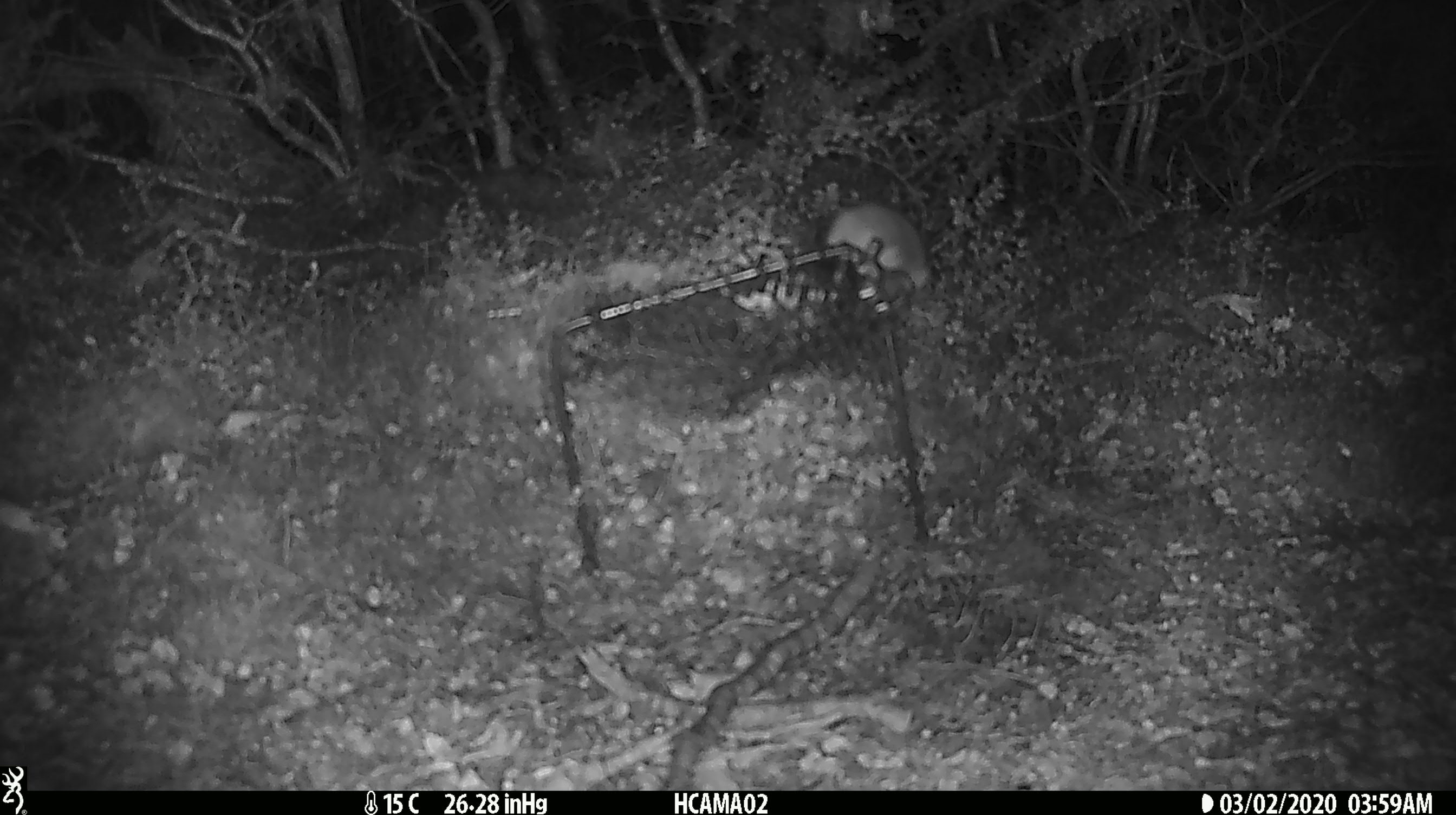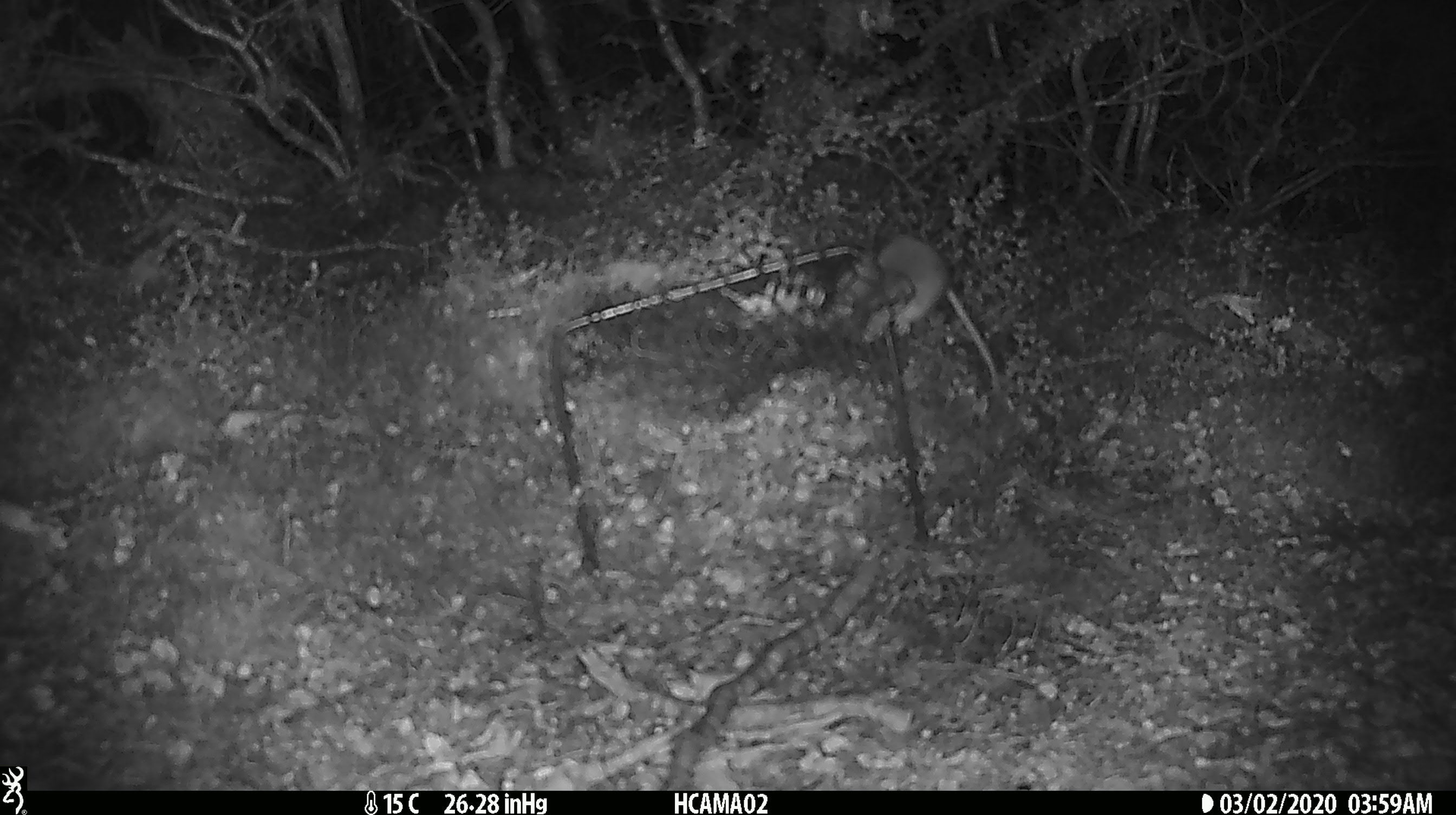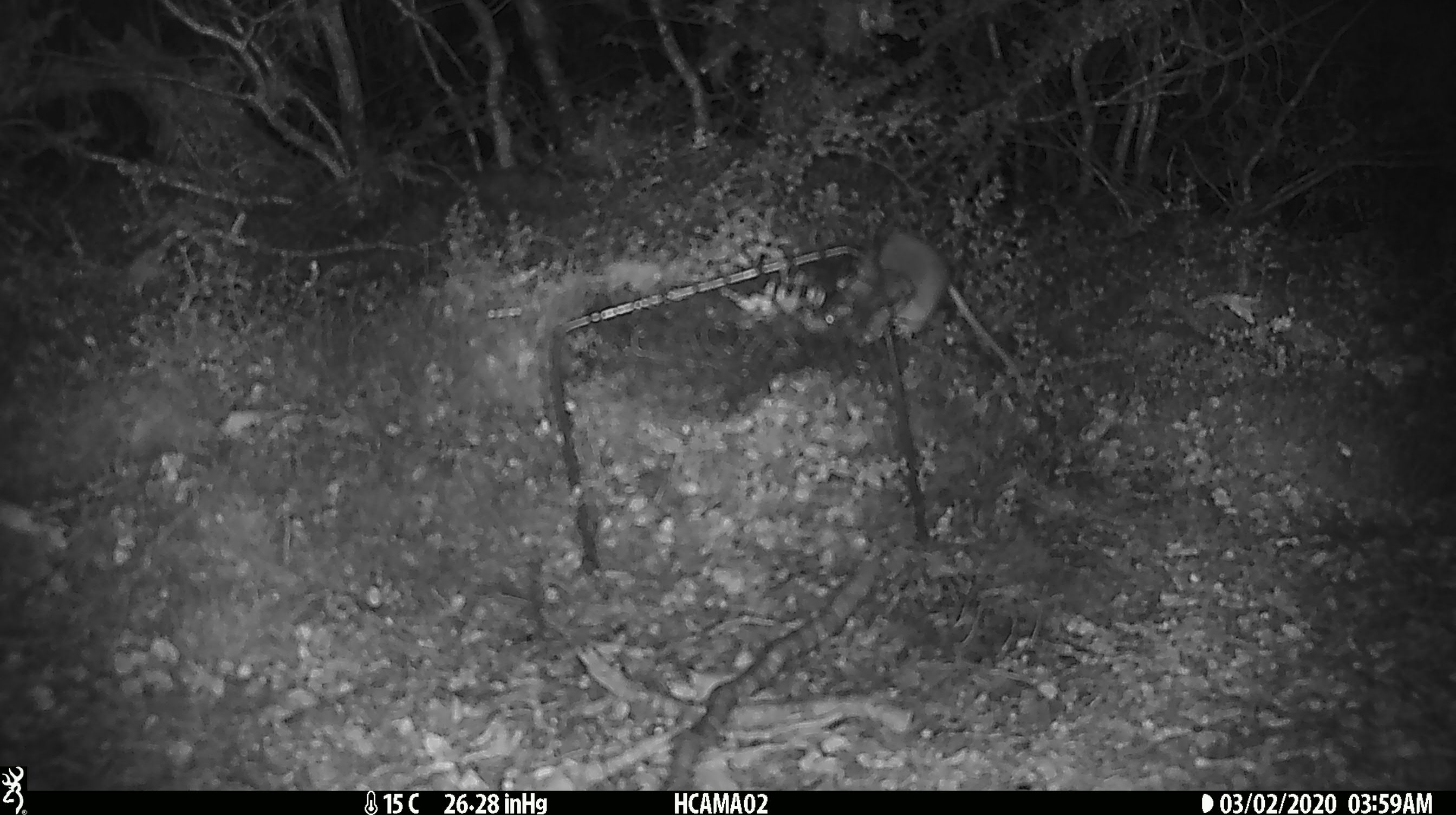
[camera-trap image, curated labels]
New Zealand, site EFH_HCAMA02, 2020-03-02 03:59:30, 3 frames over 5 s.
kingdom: Animalia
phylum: Chordata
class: Mammalia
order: Rodentia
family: Muridae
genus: Mus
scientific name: Mus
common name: mouse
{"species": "mouse (Mus)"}